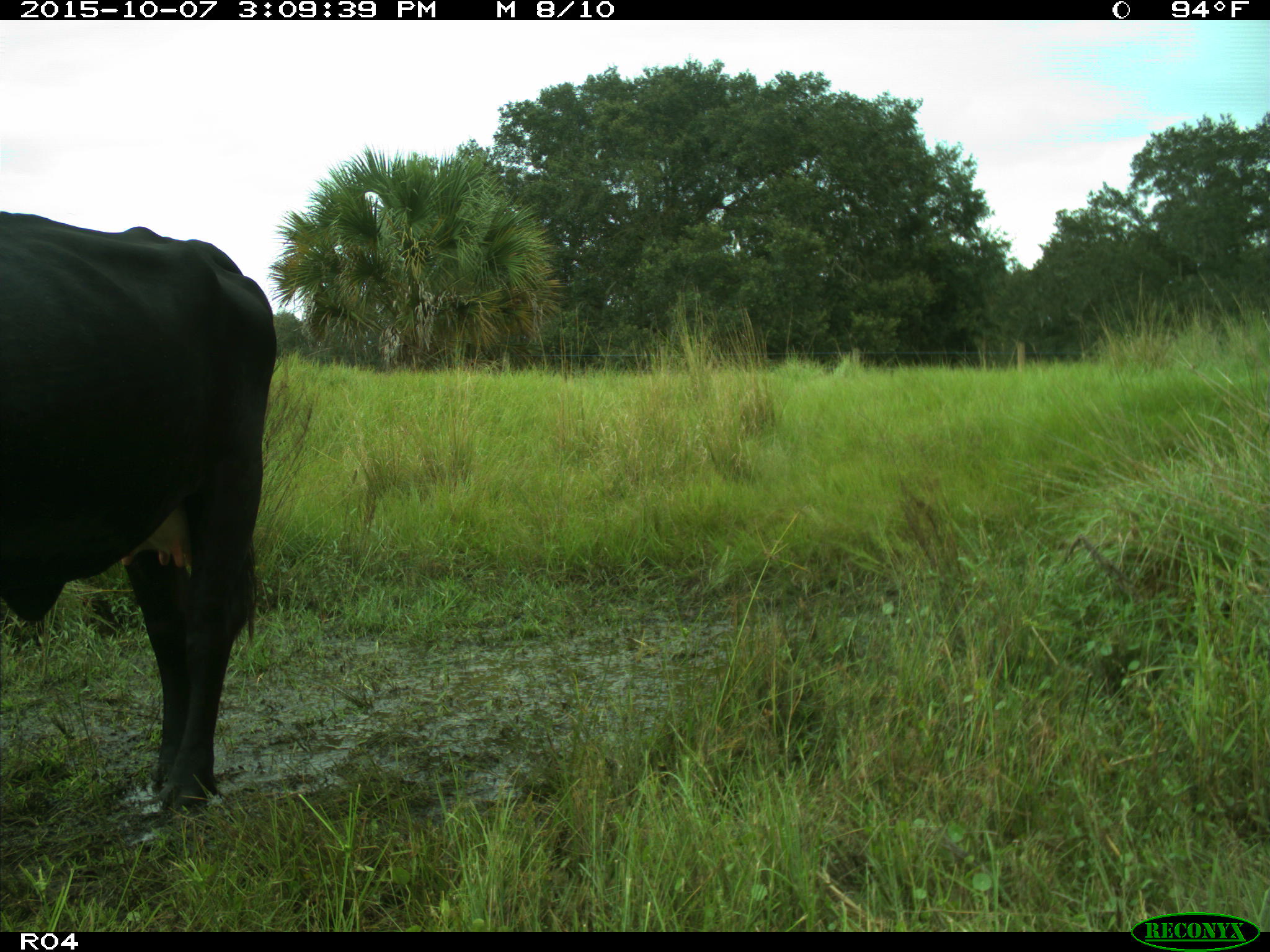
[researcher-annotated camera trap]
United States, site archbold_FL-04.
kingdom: Animalia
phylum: Chordata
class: Mammalia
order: Artiodactyla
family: Bovidae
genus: Bos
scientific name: Bos taurus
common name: domestic cow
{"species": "Bos taurus (domestic cow)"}